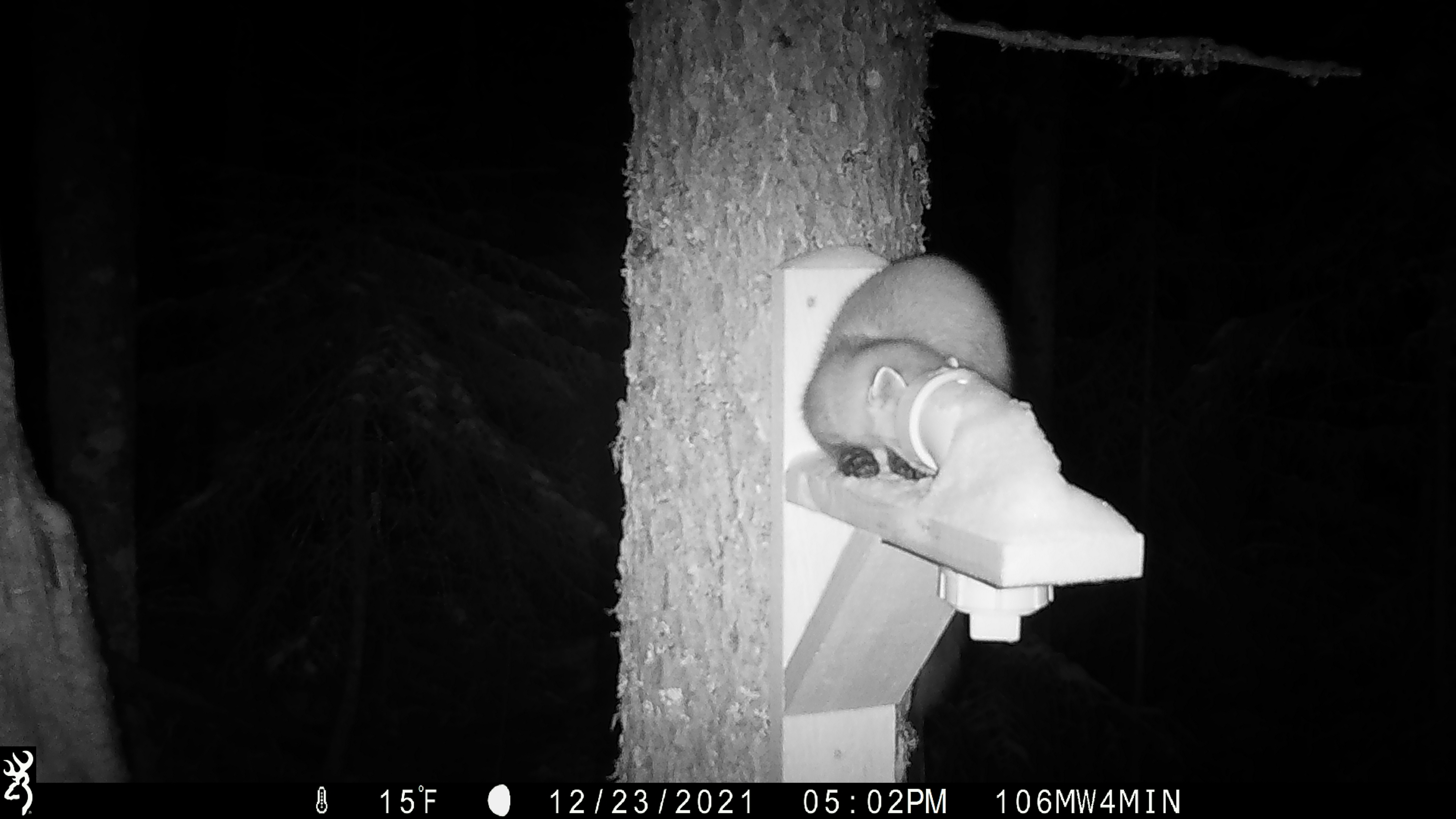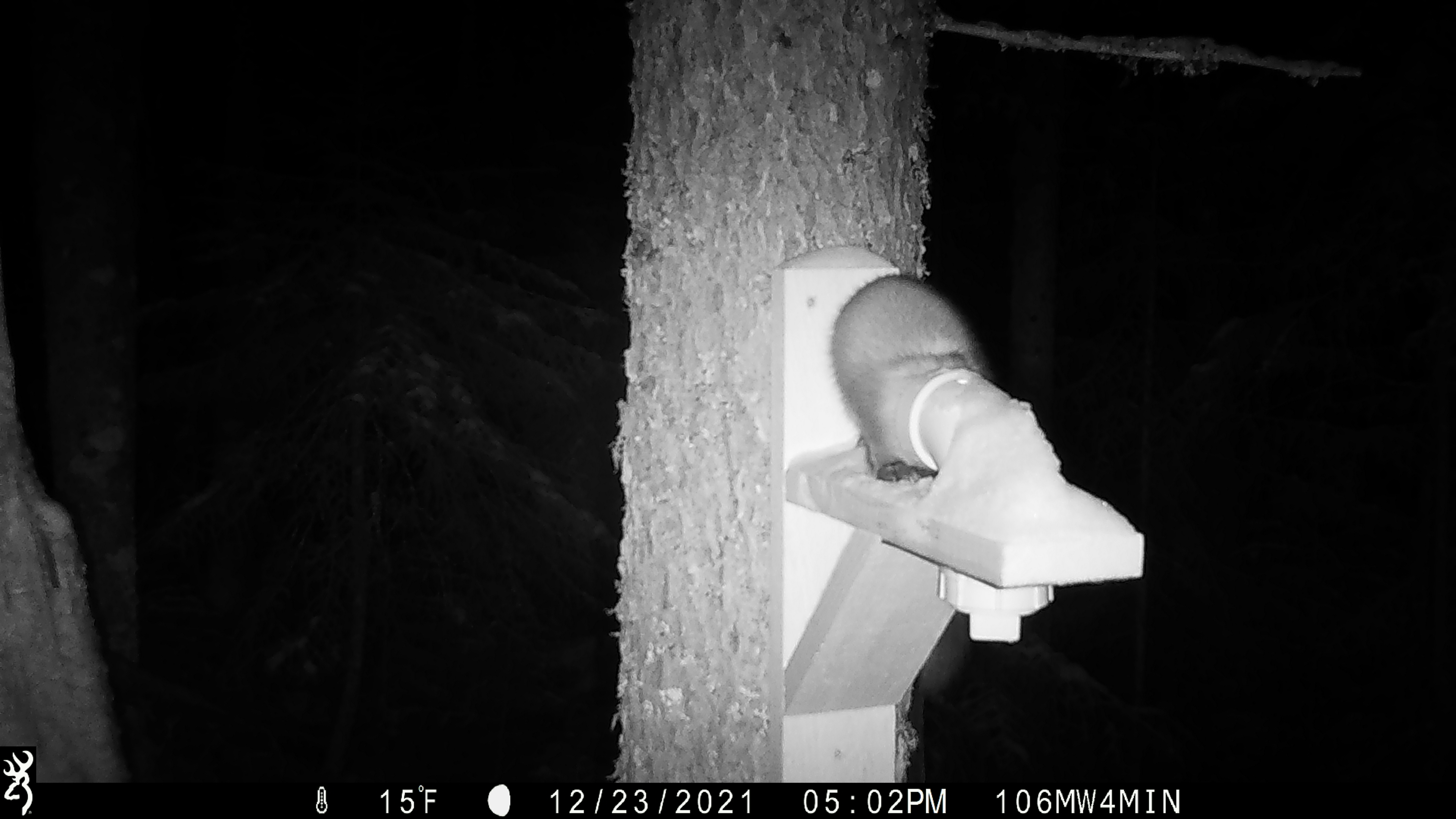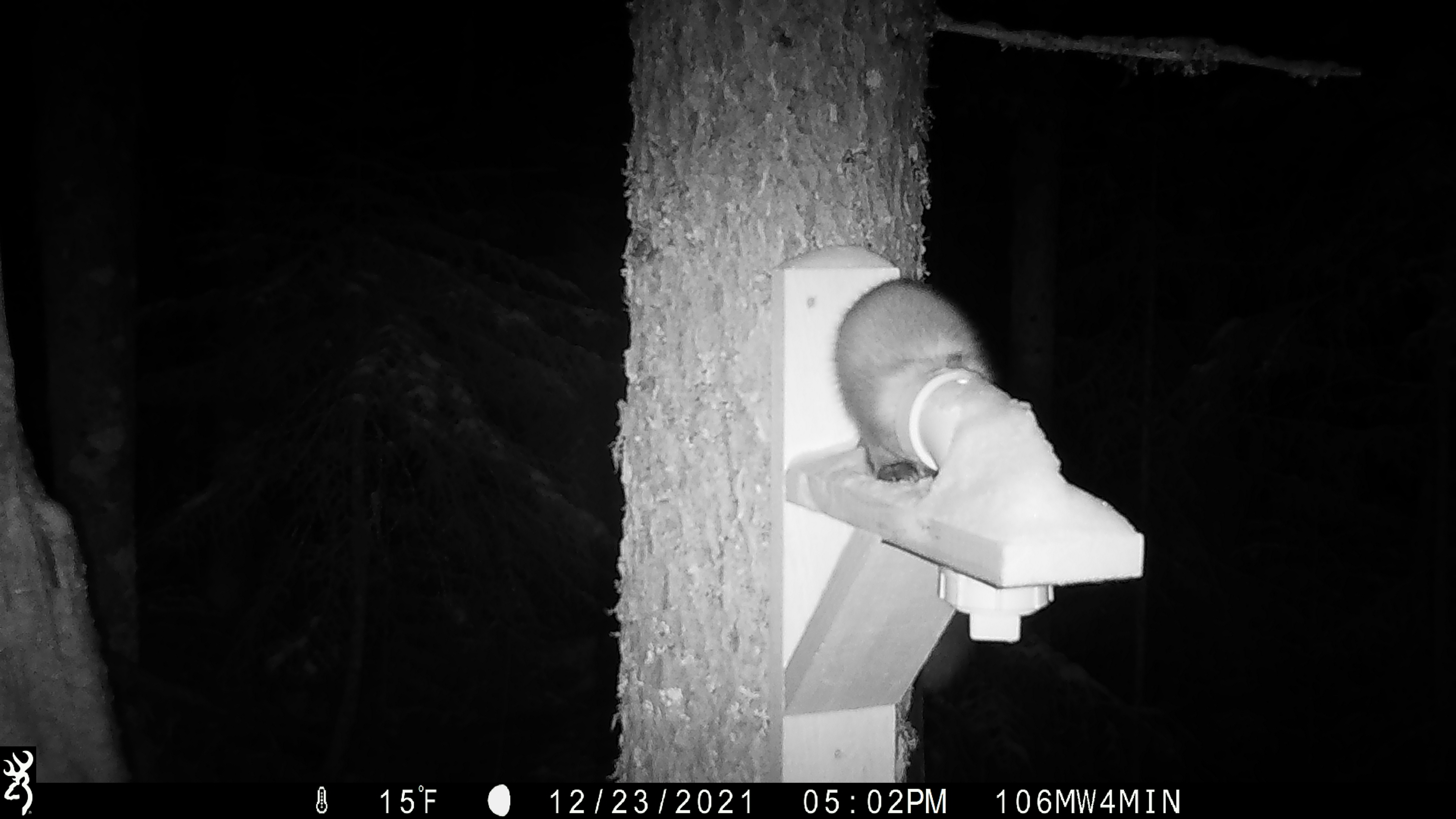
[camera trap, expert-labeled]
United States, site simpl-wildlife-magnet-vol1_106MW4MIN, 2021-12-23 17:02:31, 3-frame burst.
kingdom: Animalia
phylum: Chordata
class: Mammalia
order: Carnivora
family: Mustelidae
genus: Martes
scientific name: Martes americana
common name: american marten